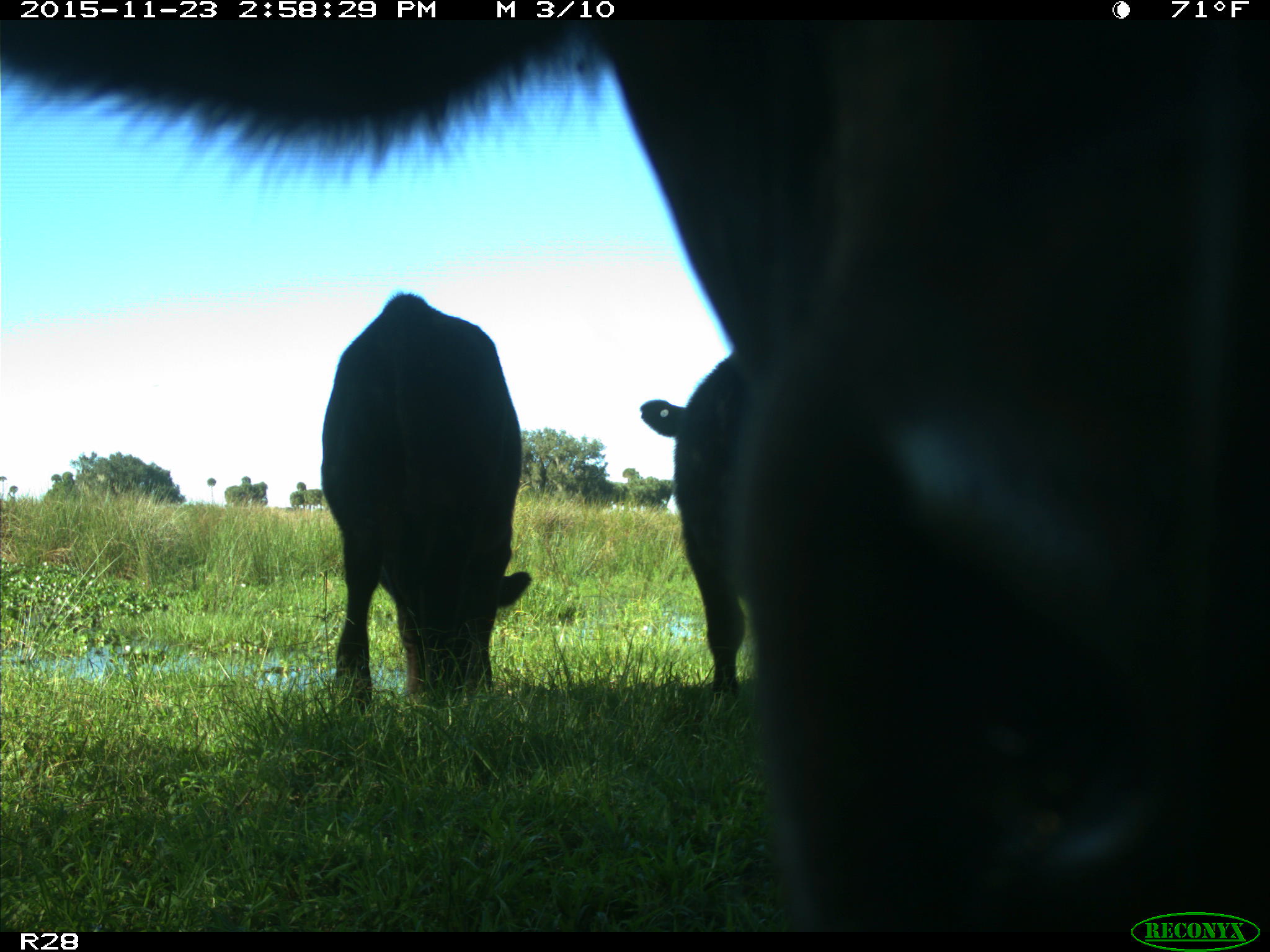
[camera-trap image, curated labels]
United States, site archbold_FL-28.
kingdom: Animalia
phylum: Chordata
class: Mammalia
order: Artiodactyla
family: Bovidae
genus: Bos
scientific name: Bos taurus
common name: domestic cow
Bos taurus (domestic cow).